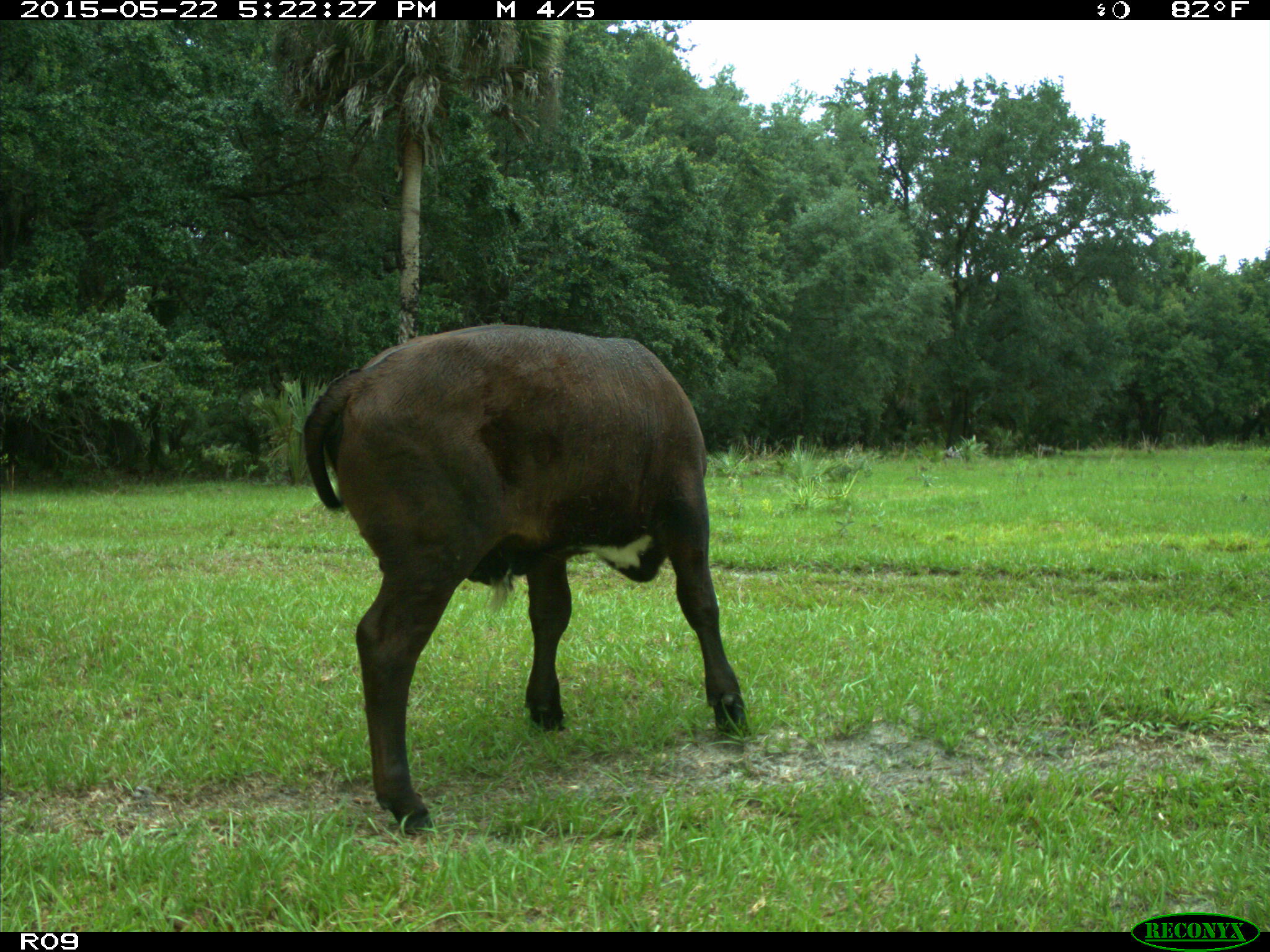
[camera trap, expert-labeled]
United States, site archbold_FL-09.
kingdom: Animalia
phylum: Chordata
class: Mammalia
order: Artiodactyla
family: Bovidae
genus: Bos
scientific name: Bos taurus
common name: domestic cow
Bos taurus (domestic cow).